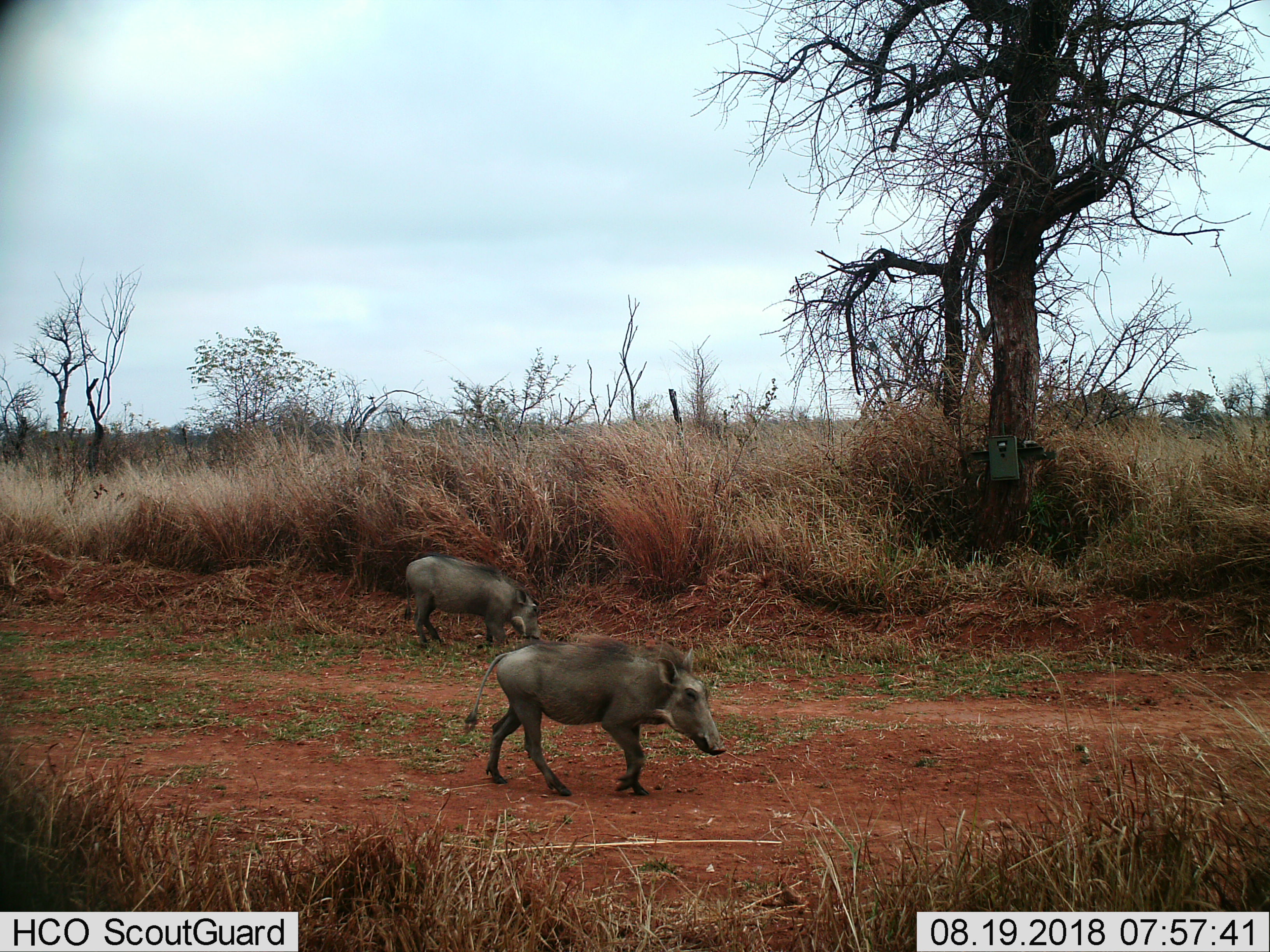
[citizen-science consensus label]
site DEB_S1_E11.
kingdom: Animalia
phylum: Chordata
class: Mammalia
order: Artiodactyla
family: Suidae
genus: Phacochoerus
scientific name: Phacochoerus africanus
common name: warthog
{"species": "warthog (Phacochoerus africanus)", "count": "2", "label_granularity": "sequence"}